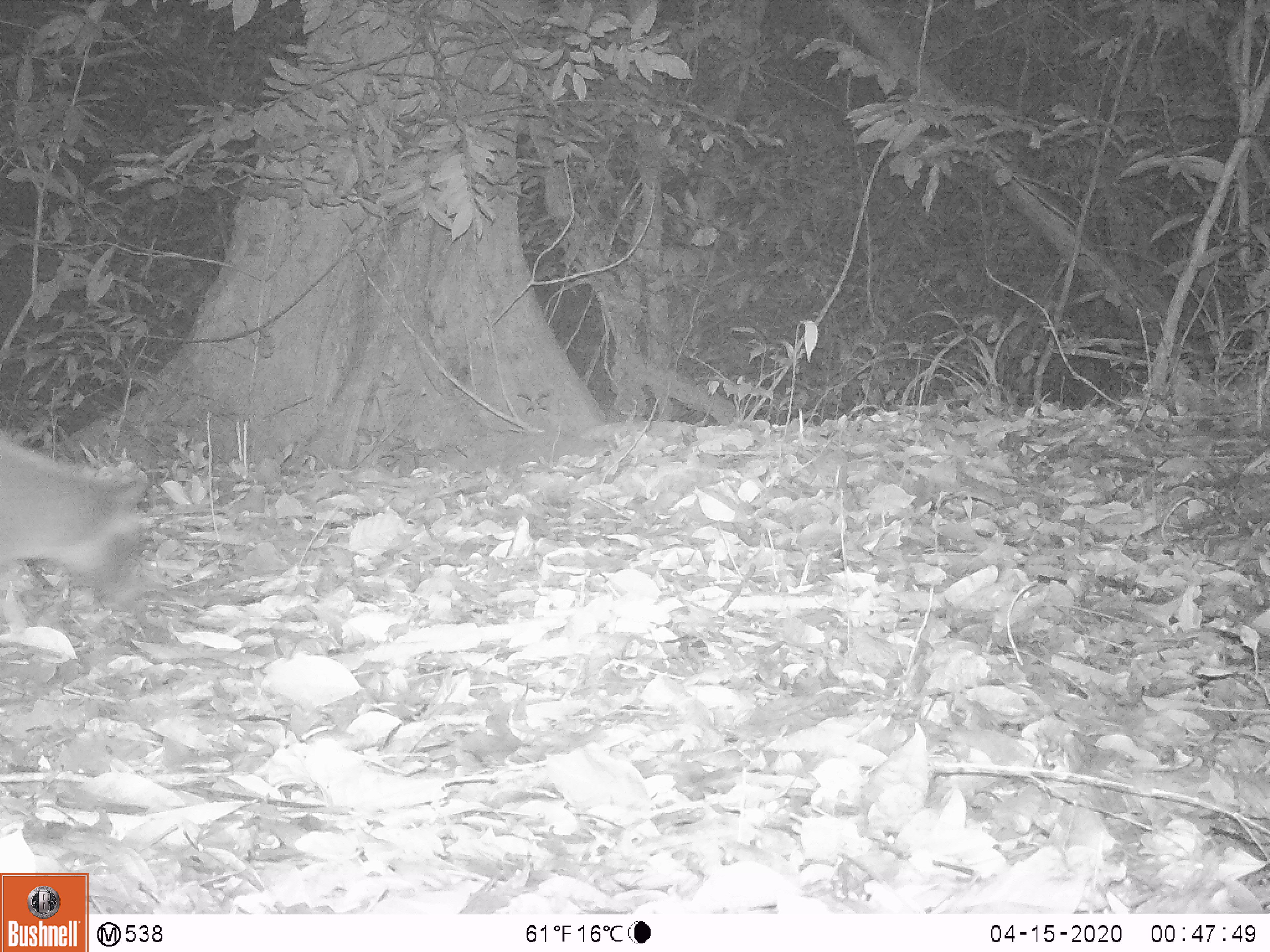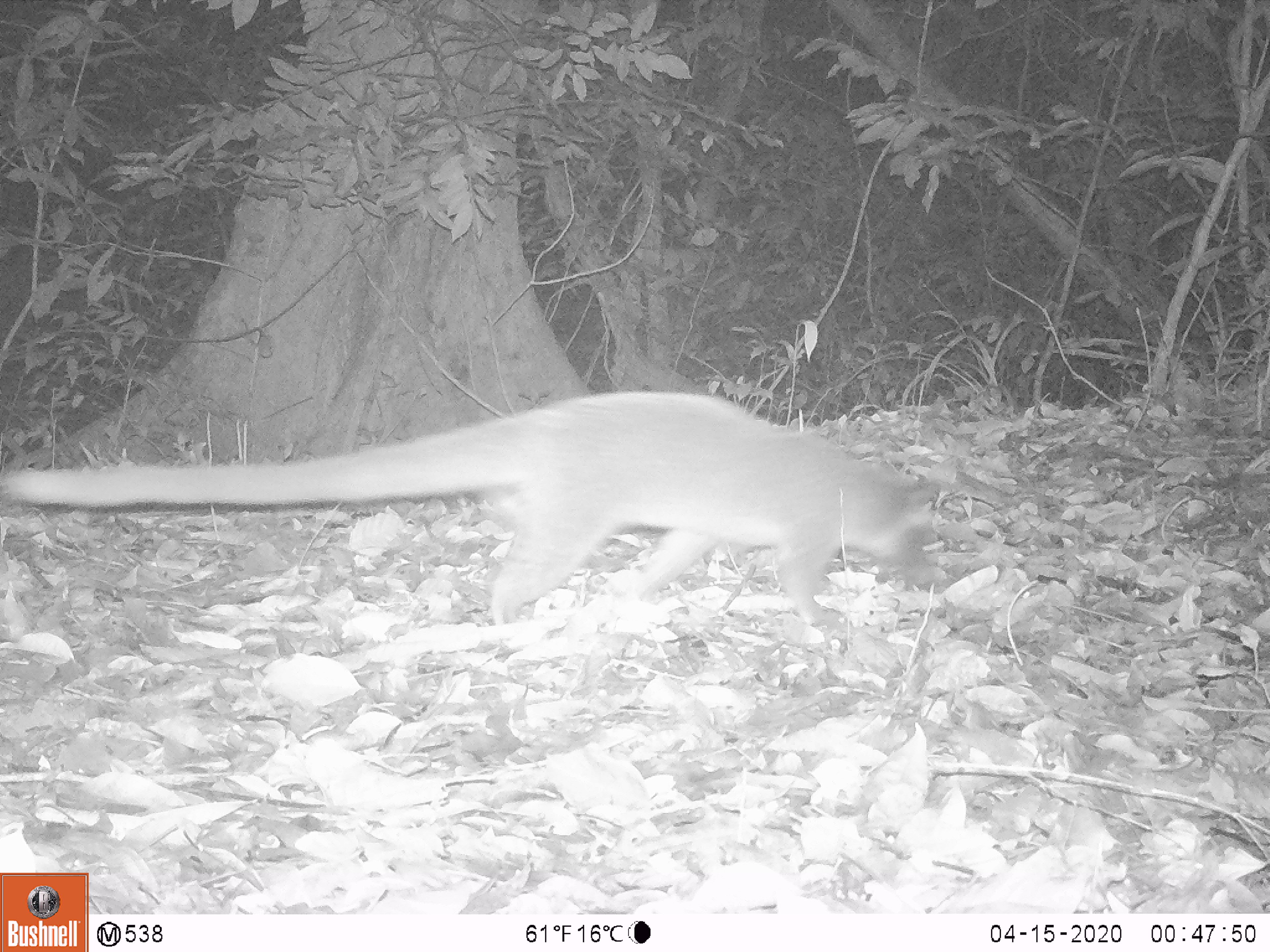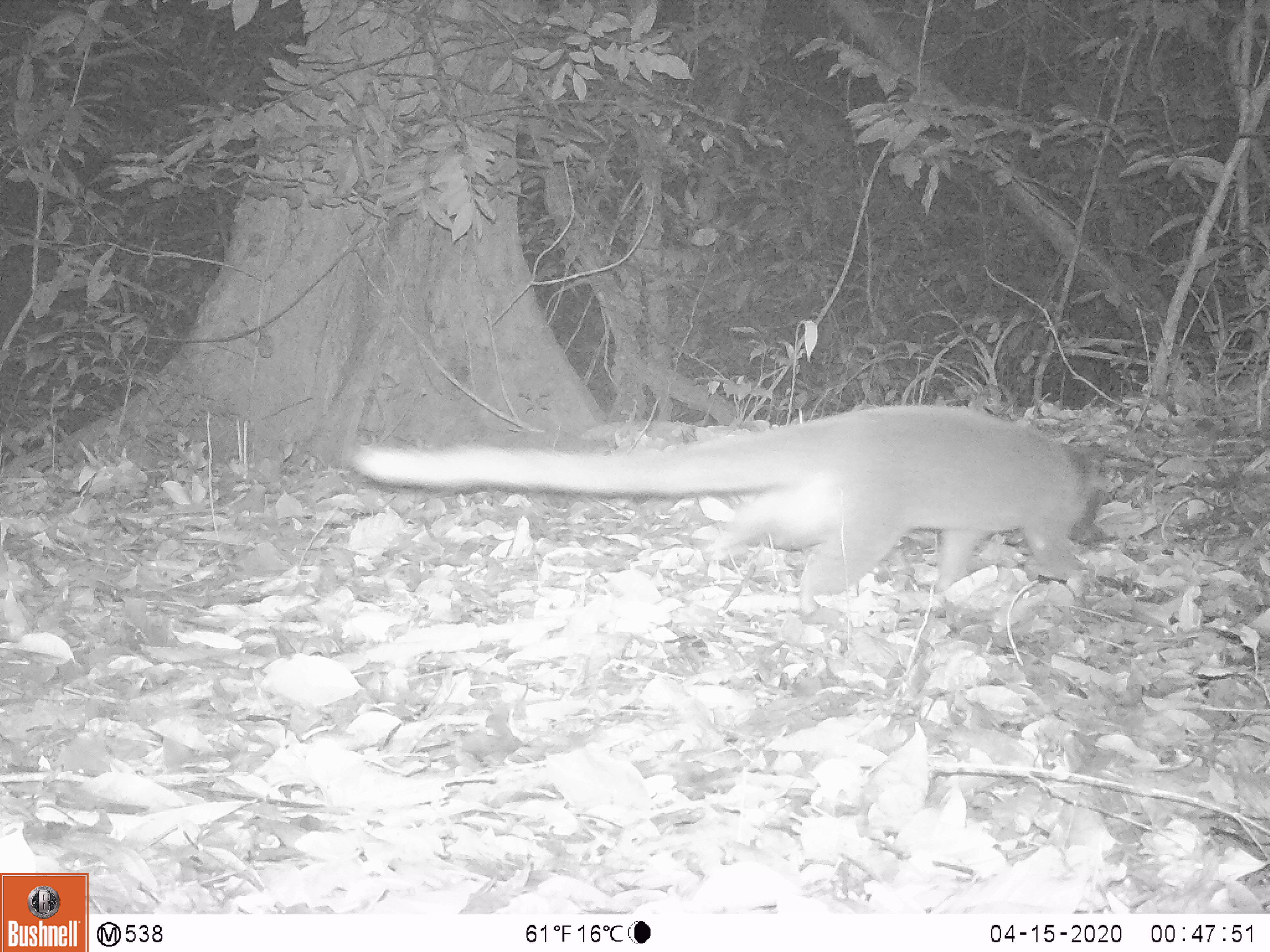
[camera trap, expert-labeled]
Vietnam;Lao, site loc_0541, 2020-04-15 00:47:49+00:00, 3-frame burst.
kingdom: Animalia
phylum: Chordata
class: Mammalia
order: Carnivora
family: Viverridae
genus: Paguma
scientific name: Paguma larvata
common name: masked palm civet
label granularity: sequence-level